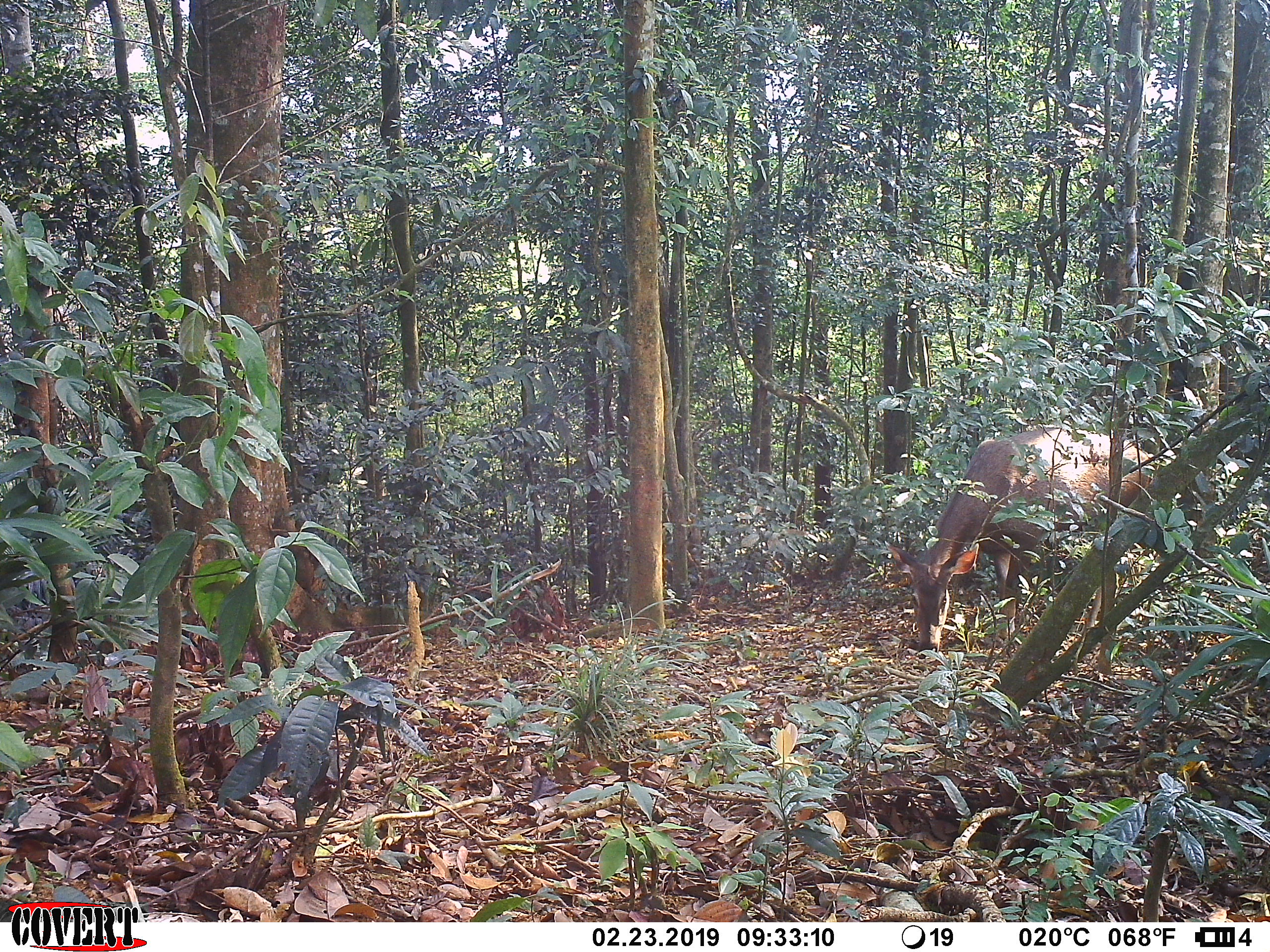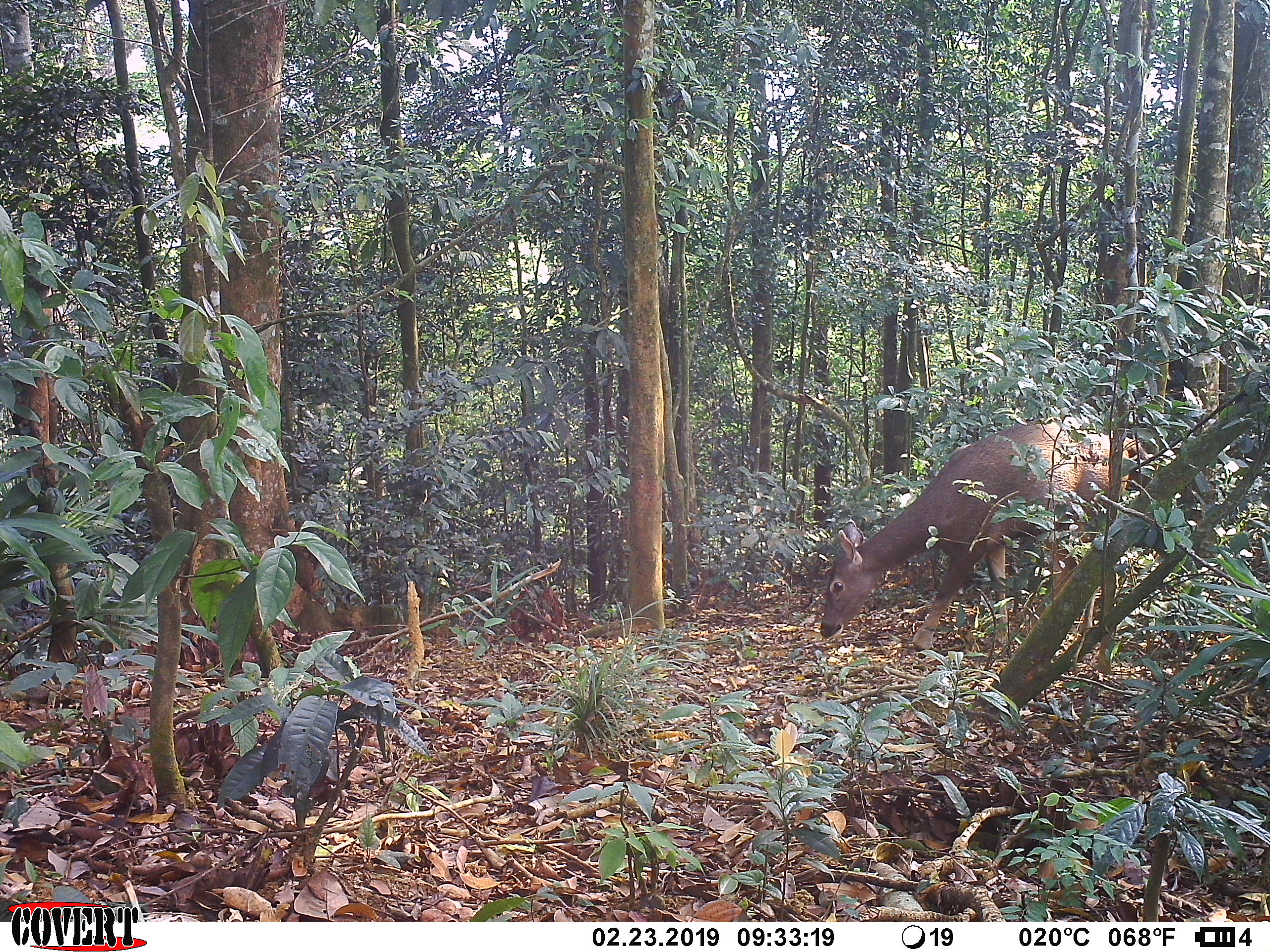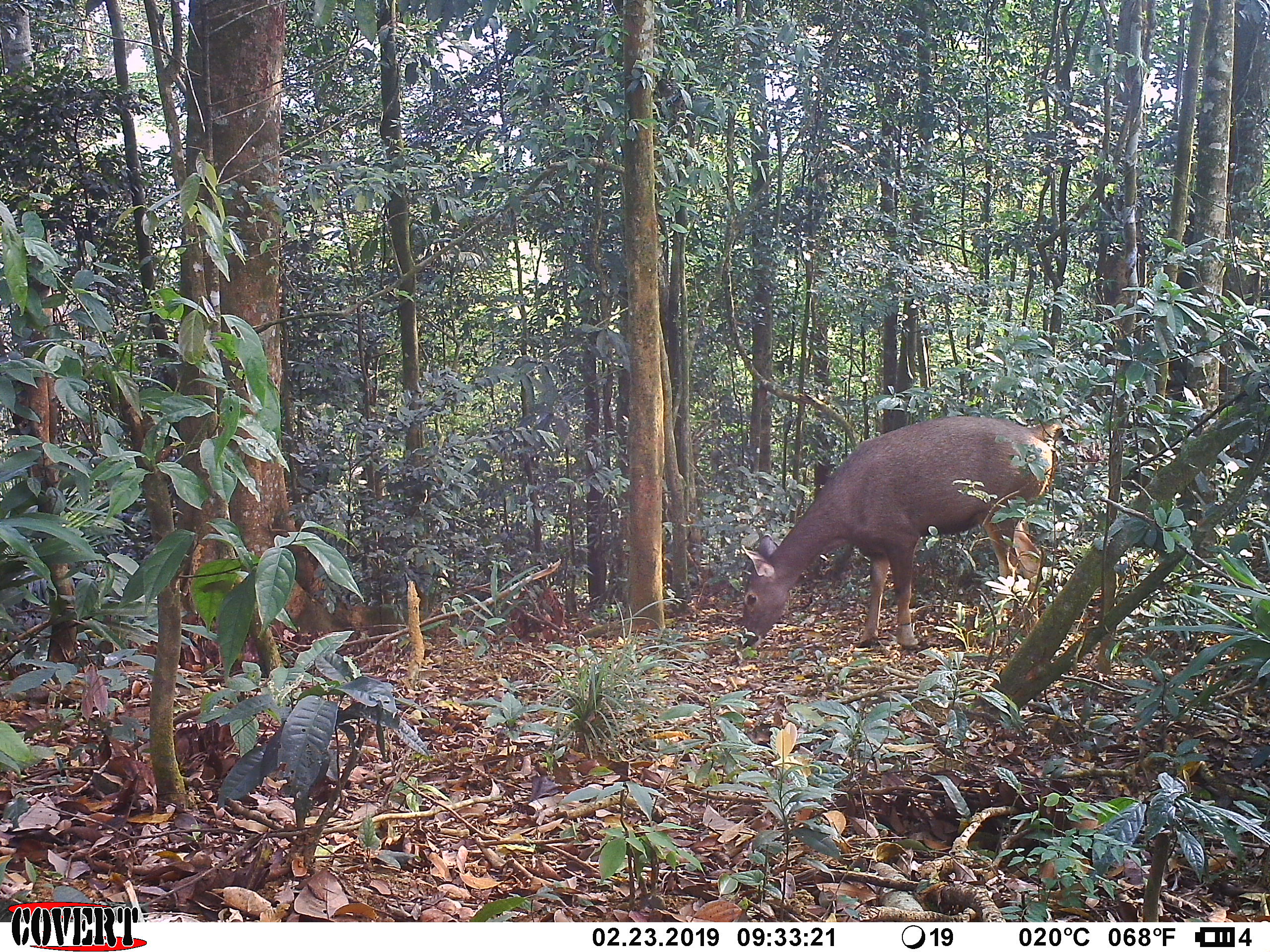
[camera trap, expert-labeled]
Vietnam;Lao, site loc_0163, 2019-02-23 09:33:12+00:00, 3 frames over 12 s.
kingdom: Animalia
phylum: Chordata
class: Mammalia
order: Artiodactyla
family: Cervidae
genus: Rusa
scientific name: Rusa unicolor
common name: sambar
Sambar (Rusa unicolor). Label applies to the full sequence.